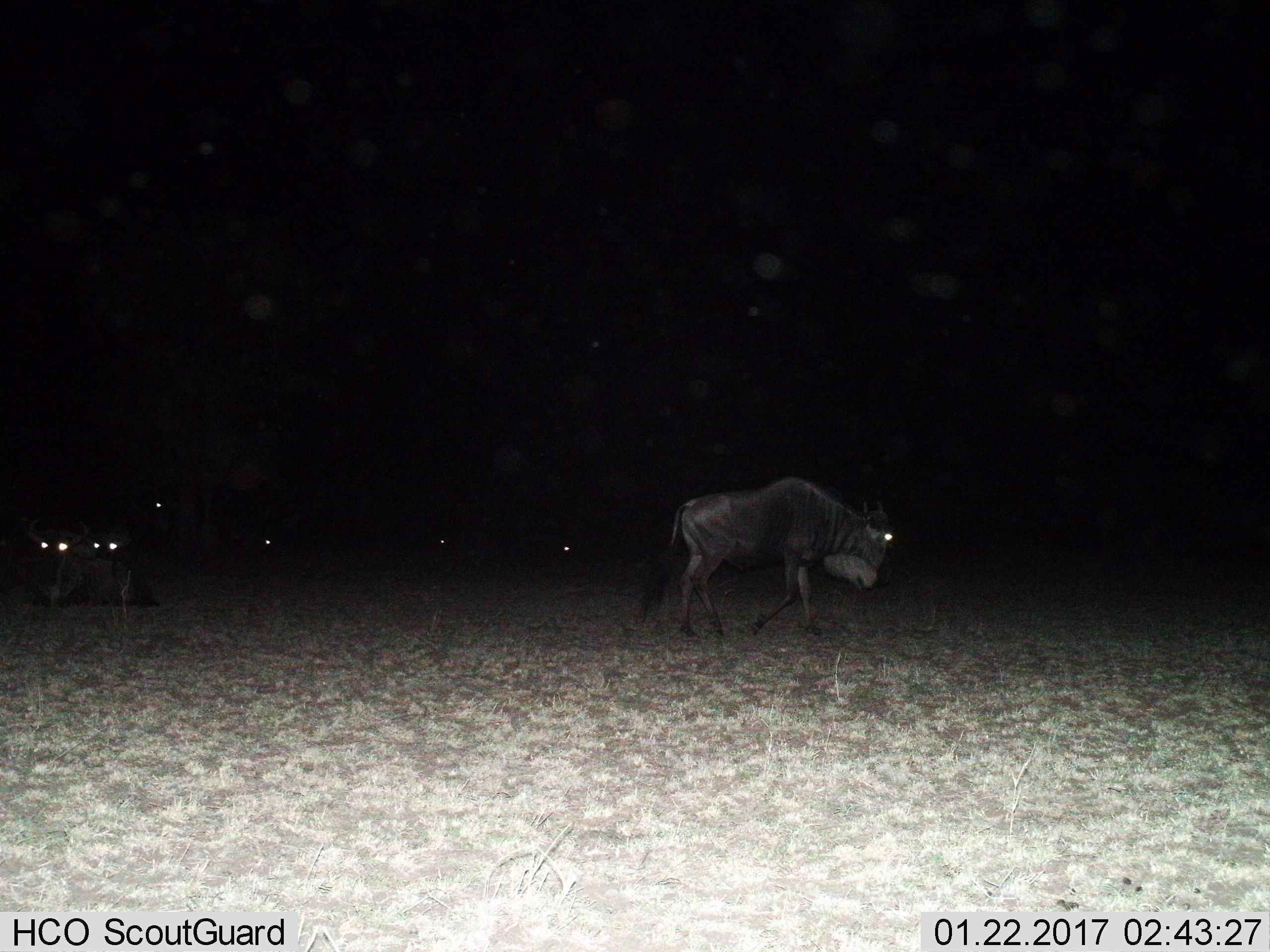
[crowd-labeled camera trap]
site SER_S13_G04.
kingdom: Animalia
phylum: Chordata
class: Mammalia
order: Artiodactyla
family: Bovidae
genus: Connochaetes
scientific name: Connochaetes taurinus taurinus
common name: blue wildebeest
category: wildebeestblue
Wildebeestblue (blue wildebeest) (Connochaetes taurinus taurinus), count 3. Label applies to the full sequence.